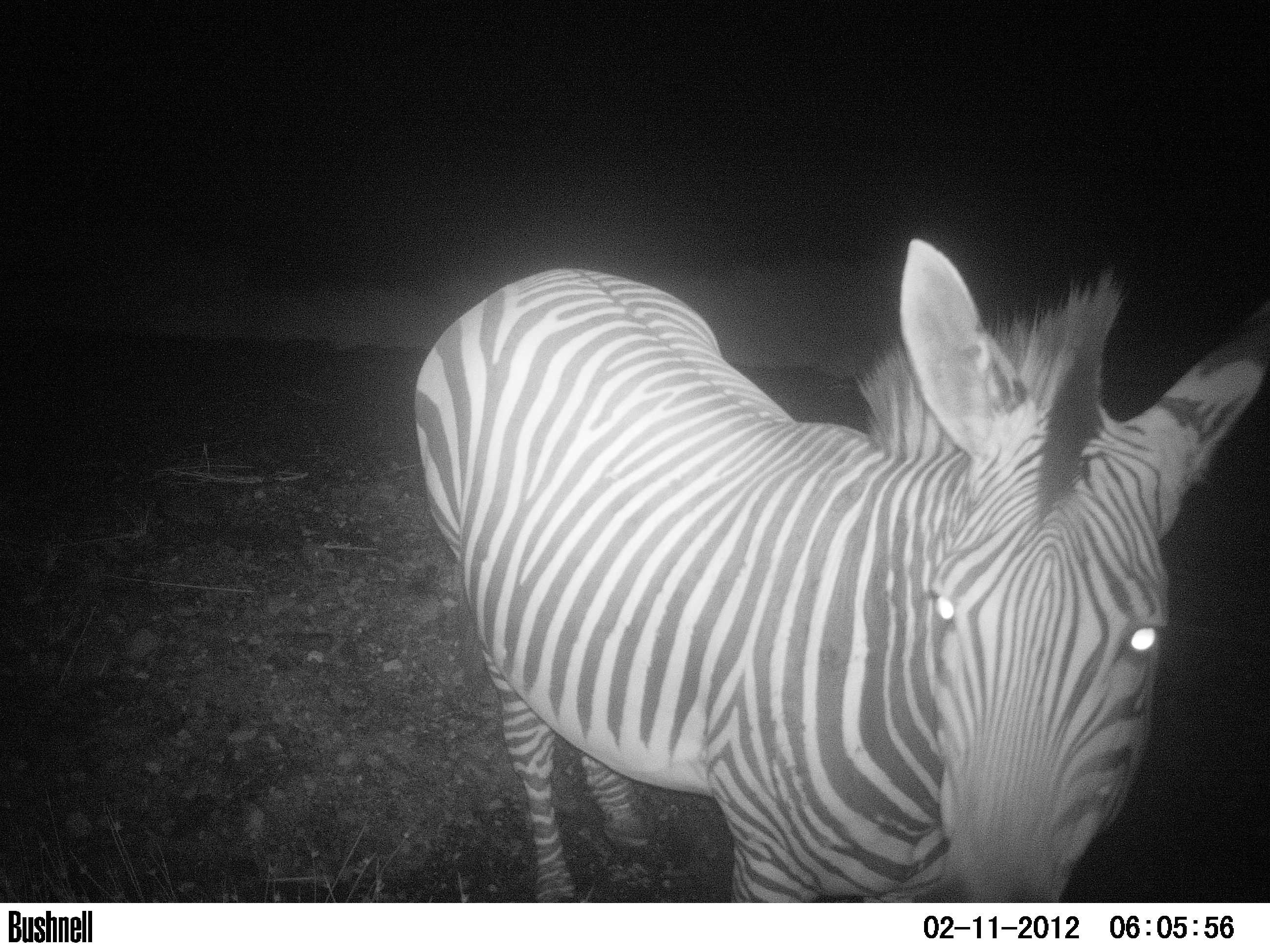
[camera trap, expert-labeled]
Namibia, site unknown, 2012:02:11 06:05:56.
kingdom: Animalia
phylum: Chordata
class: Mammalia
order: Perissodactyla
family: Equidae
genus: Equus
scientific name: Equus zebra hartmannae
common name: hartmann's mountain zebra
Equus zebra hartmannae (hartmann's mountain zebra).